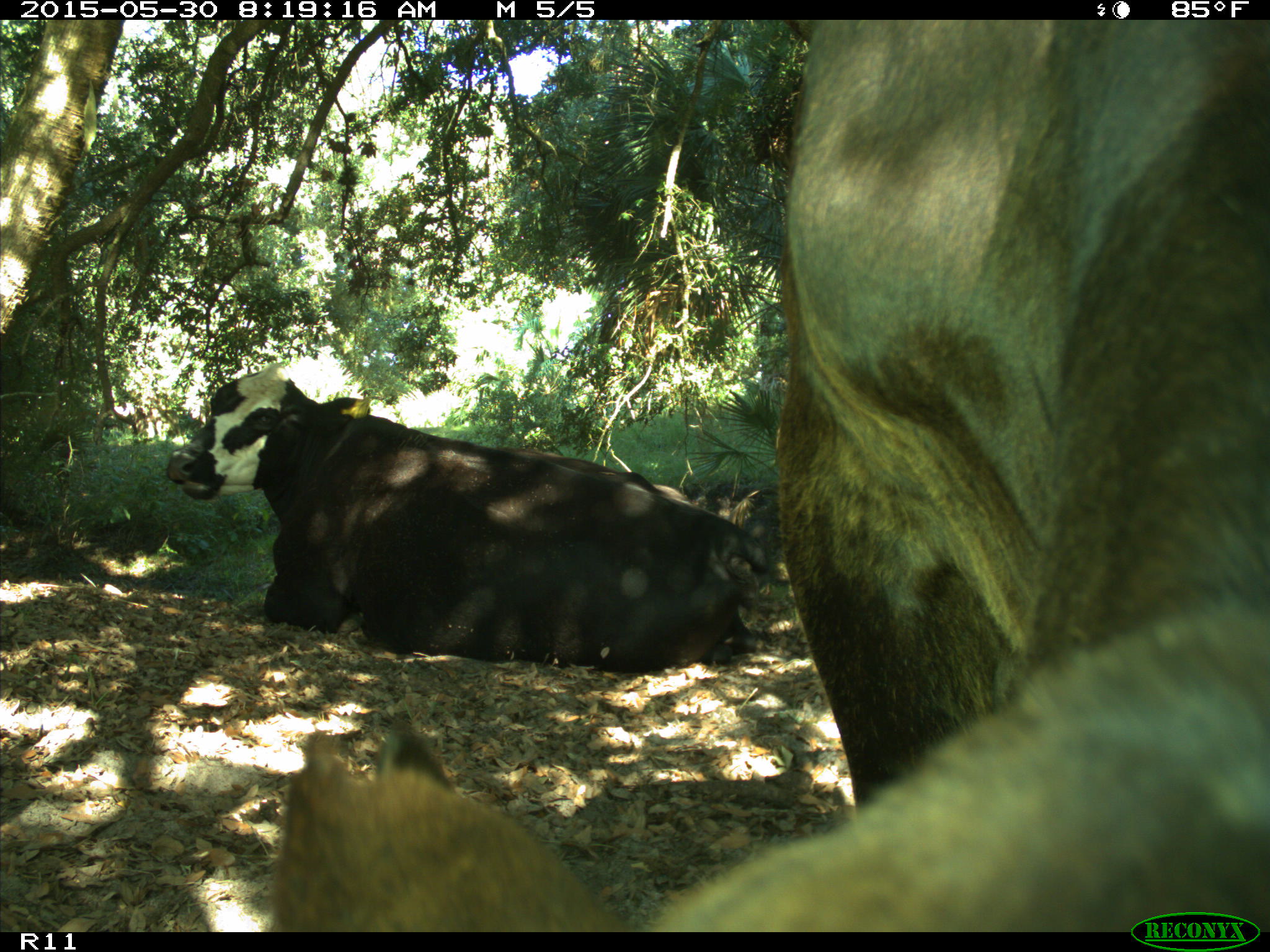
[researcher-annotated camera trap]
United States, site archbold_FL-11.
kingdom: Animalia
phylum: Chordata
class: Mammalia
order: Artiodactyla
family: Bovidae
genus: Bos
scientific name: Bos taurus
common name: domestic cow